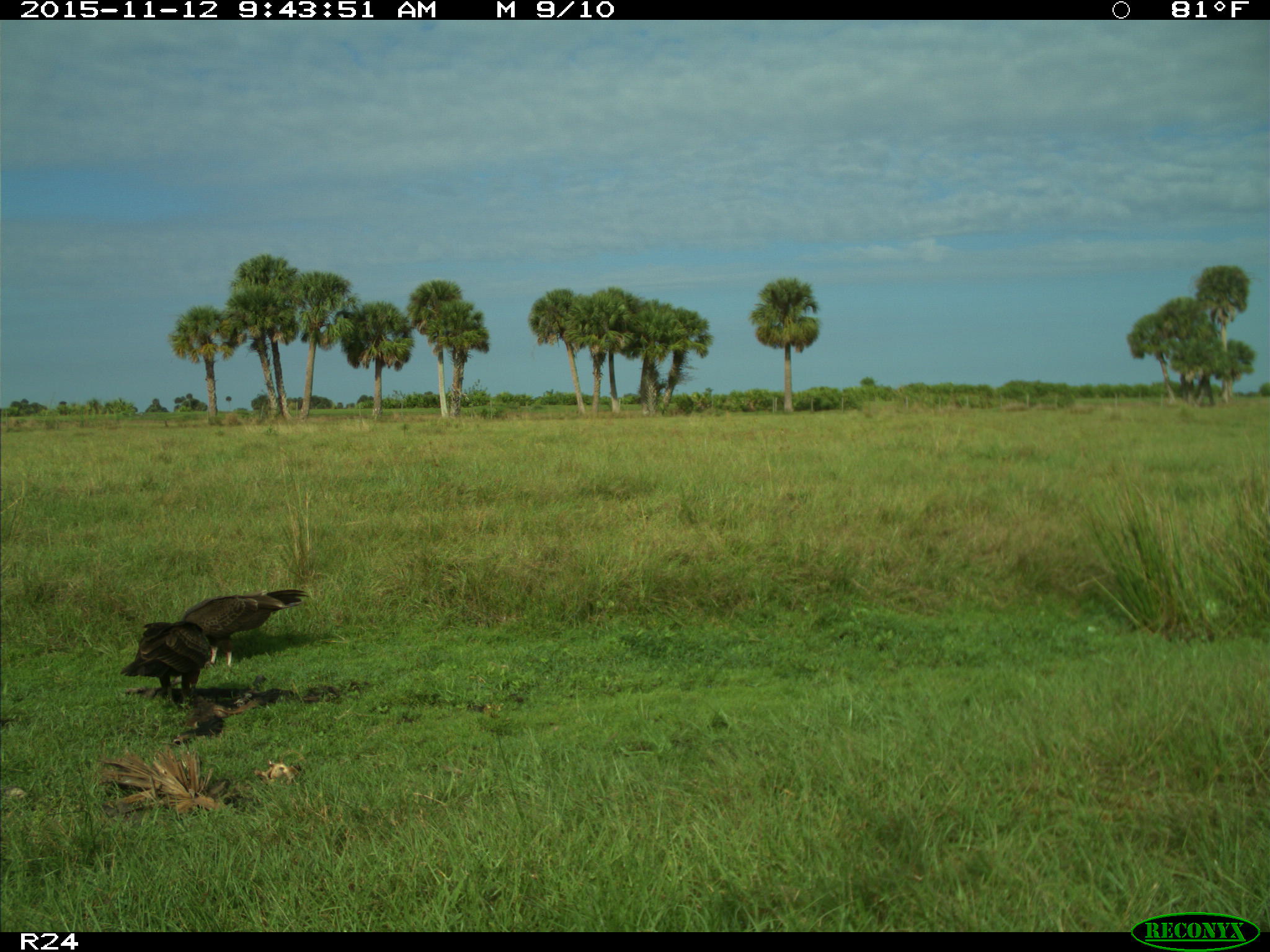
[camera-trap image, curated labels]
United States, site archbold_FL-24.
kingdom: Animalia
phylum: Chordata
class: Aves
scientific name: Aves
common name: birds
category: unidentified bird